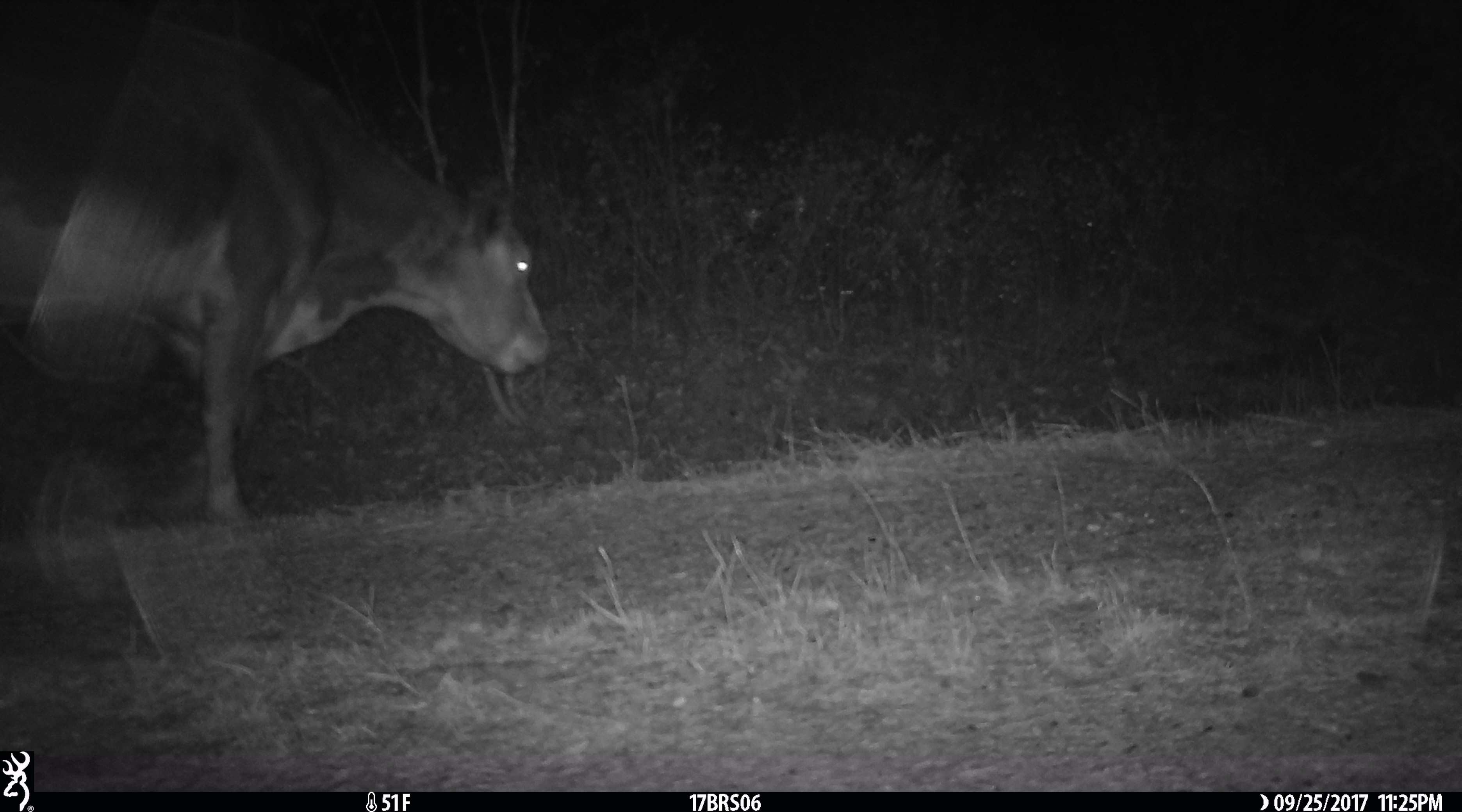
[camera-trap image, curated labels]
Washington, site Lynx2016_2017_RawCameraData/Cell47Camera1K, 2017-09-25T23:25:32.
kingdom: Animalia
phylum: Chordata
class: Mammalia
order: Artiodactyla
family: Bovidae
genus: Bos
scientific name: Bos taurus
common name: domestic cattle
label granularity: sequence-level